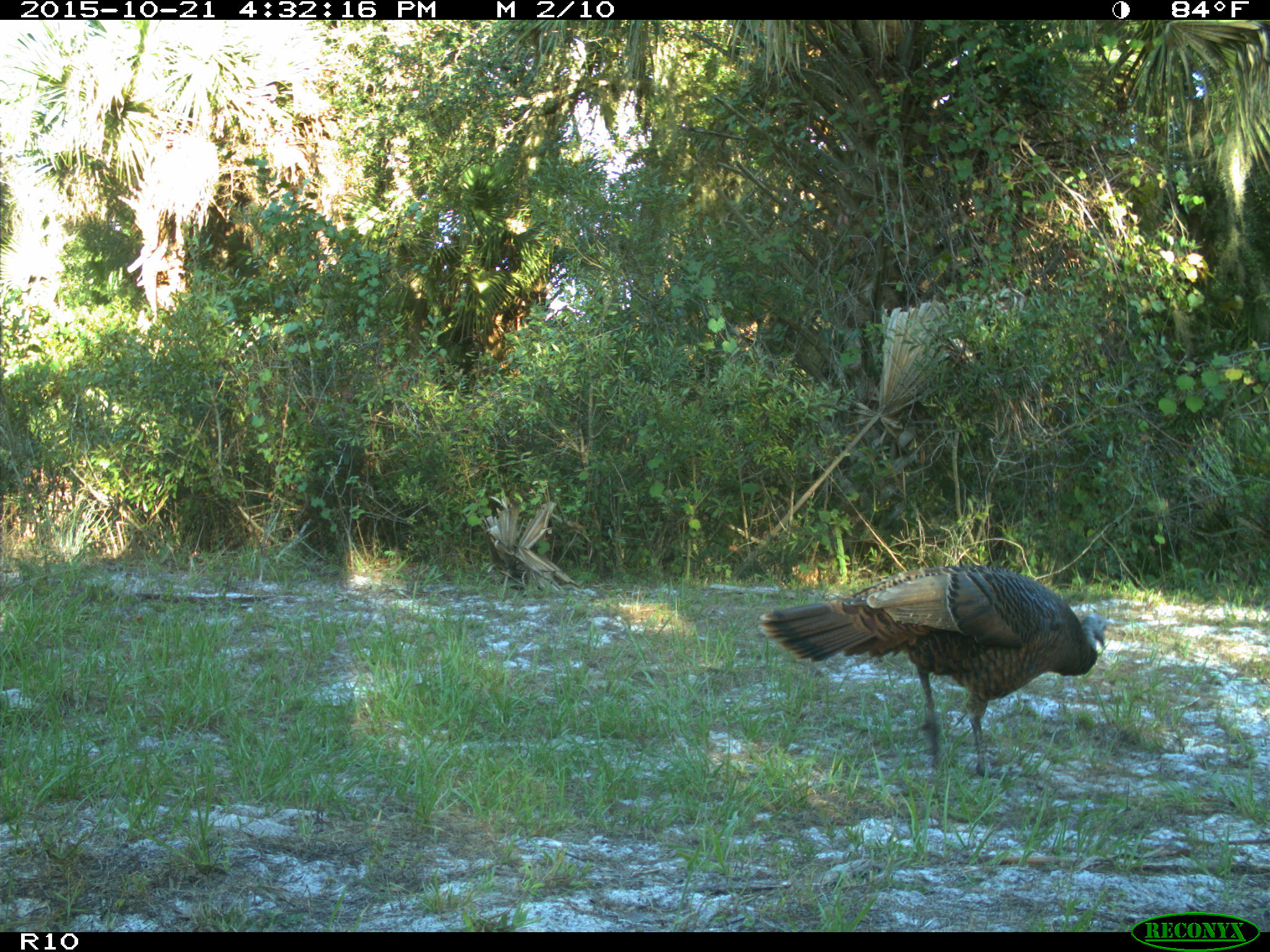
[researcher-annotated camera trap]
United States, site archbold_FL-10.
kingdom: Animalia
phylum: Chordata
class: Aves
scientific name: Aves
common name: birds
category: unidentified bird